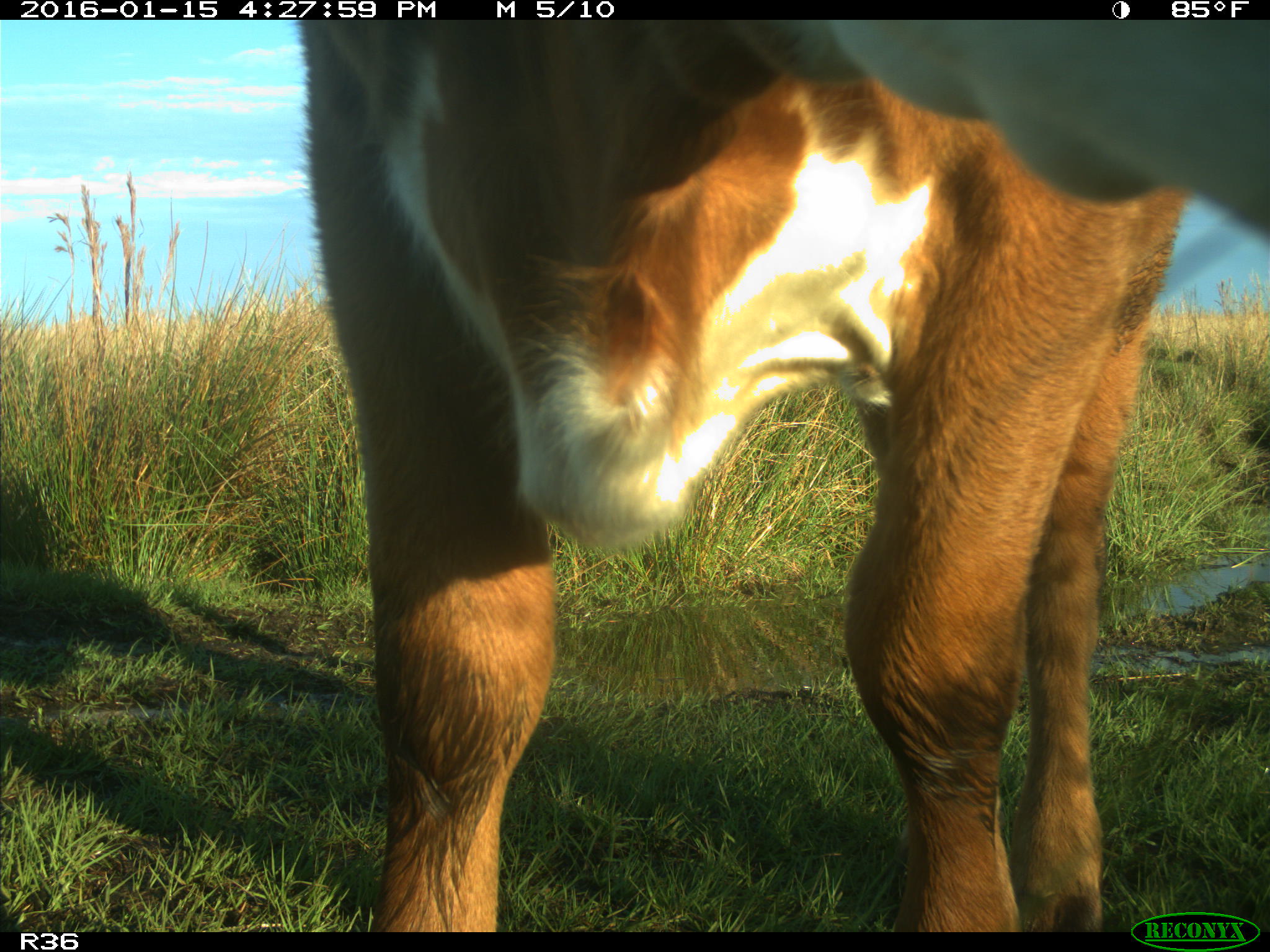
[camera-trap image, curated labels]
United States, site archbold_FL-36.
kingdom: Animalia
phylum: Chordata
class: Mammalia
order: Artiodactyla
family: Bovidae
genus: Bos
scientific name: Bos taurus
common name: domestic cow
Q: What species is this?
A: Bos taurus (domestic cow).